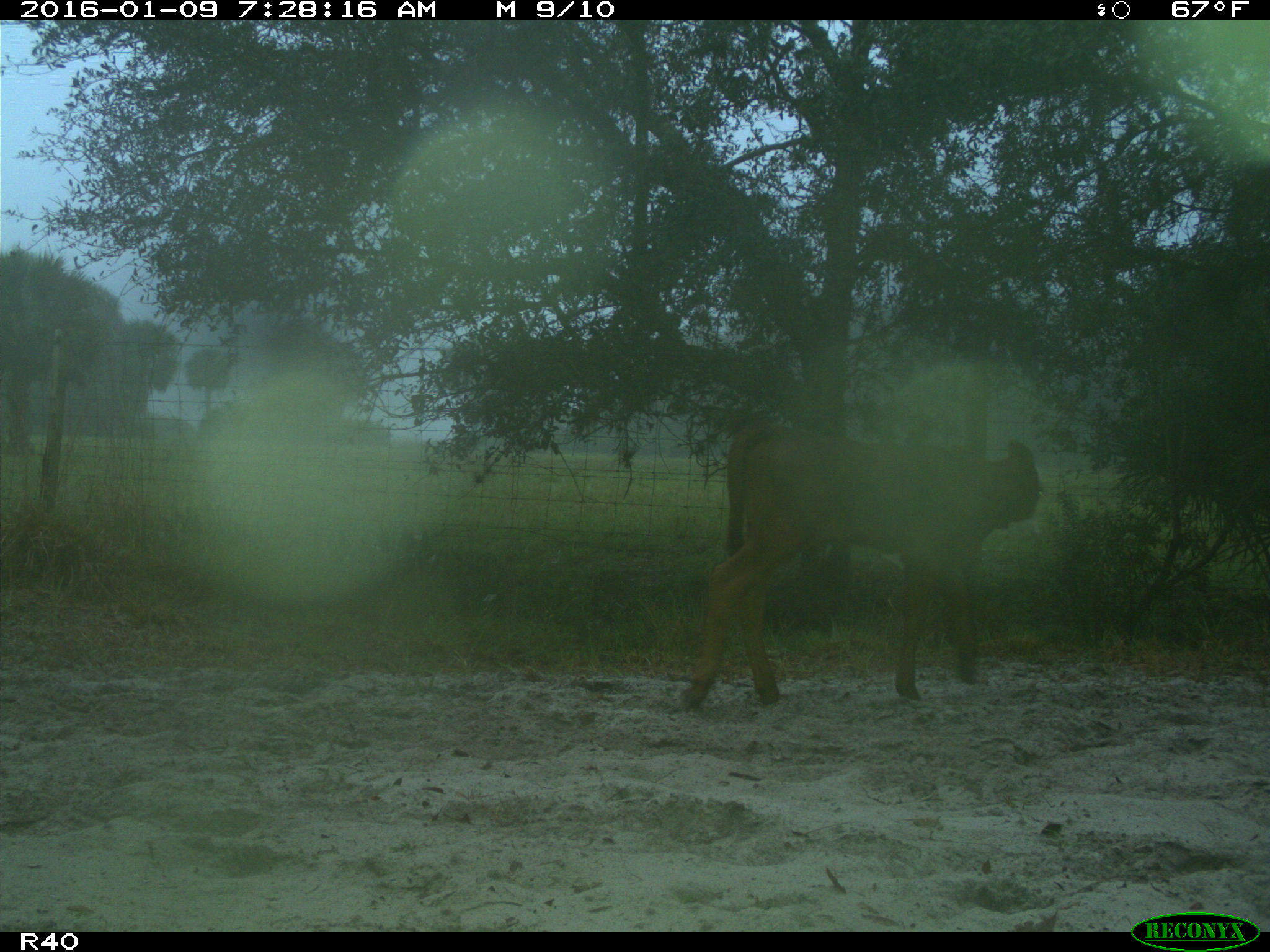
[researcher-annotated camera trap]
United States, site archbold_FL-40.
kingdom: Animalia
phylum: Chordata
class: Mammalia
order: Artiodactyla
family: Bovidae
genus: Bos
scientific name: Bos taurus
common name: domestic cow